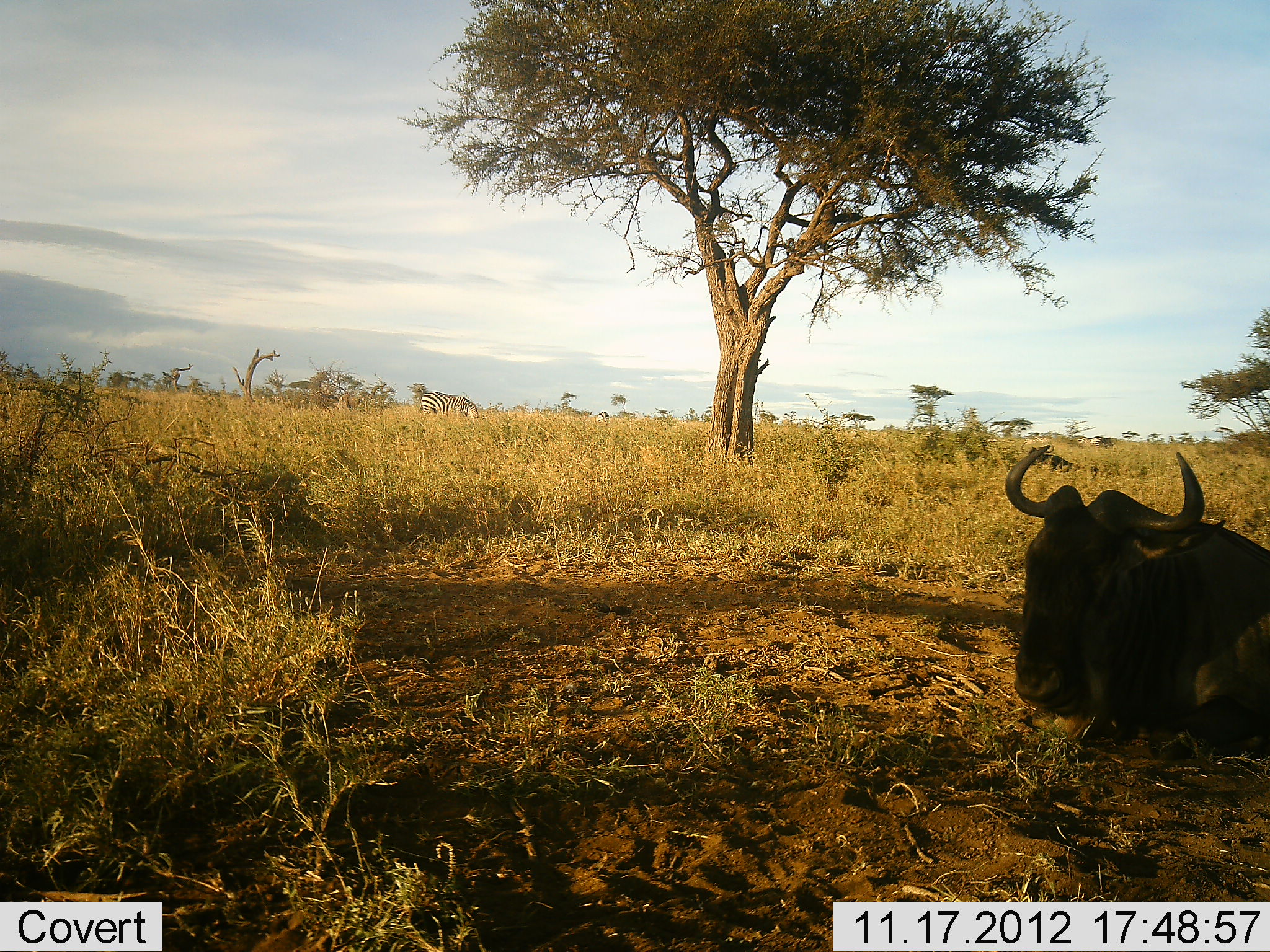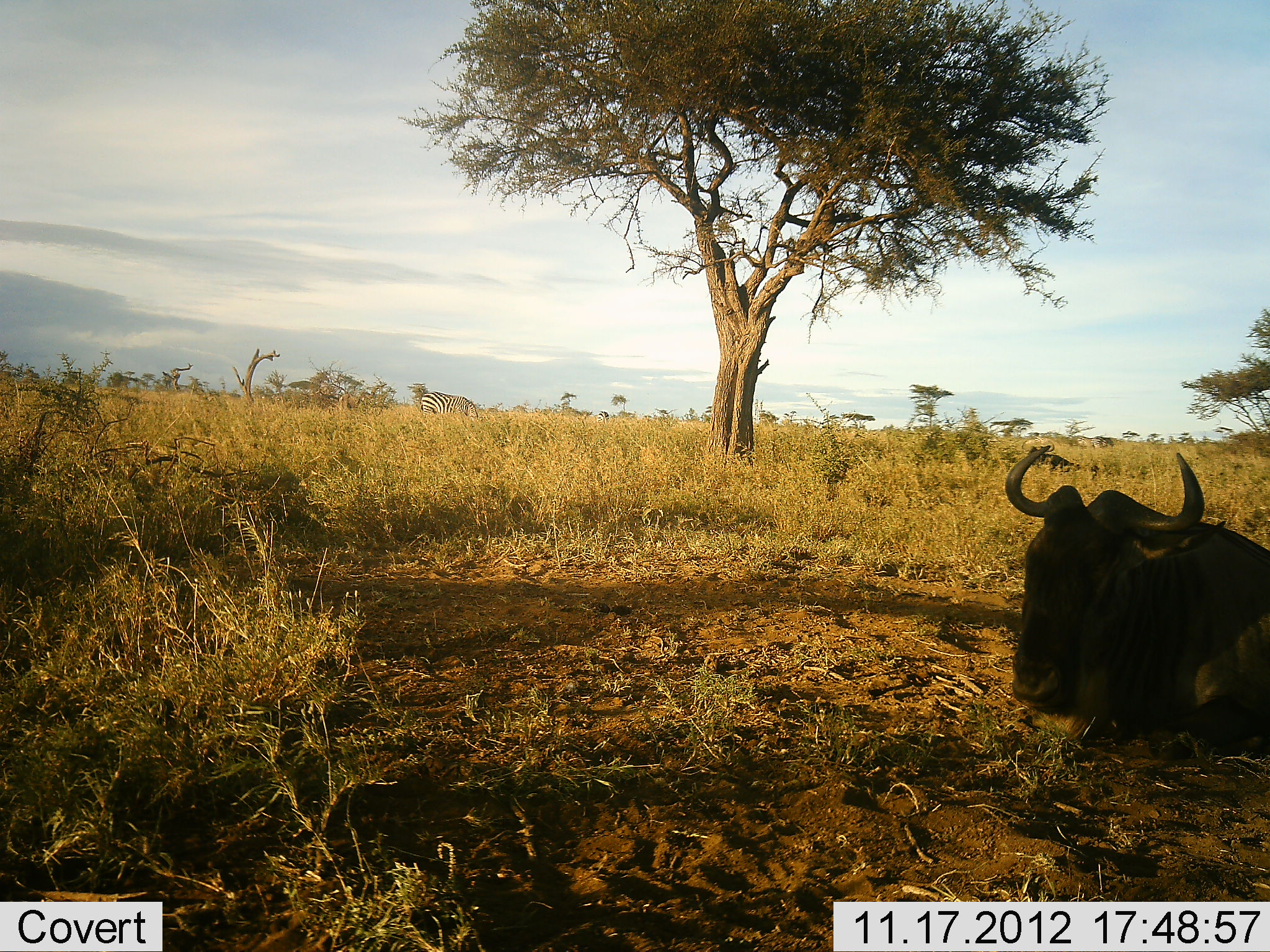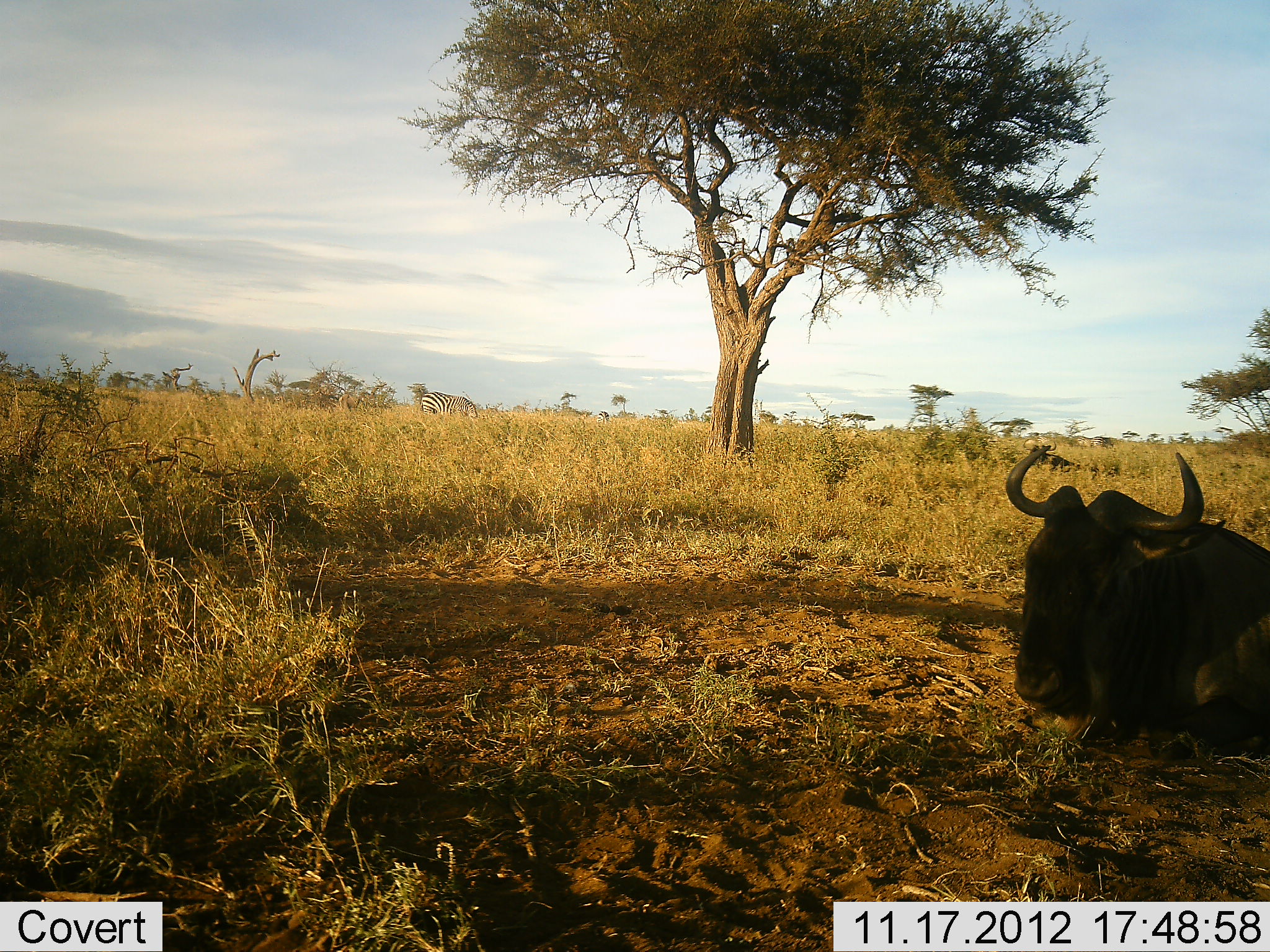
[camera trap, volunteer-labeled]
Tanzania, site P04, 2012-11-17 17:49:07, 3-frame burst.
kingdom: Animalia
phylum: Chordata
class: Mammalia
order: Artiodactyla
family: Bovidae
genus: Connochaetes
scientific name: Connochaetes taurinus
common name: blue wildebeest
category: wildebeest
Wildebeest (blue wildebeest) (Connochaetes taurinus), count 1. Behavior (volunteer vote fractions): standing 0%, resting 94%, moving 0%, interacting 0%. Young present (vote fraction): 0%. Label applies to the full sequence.